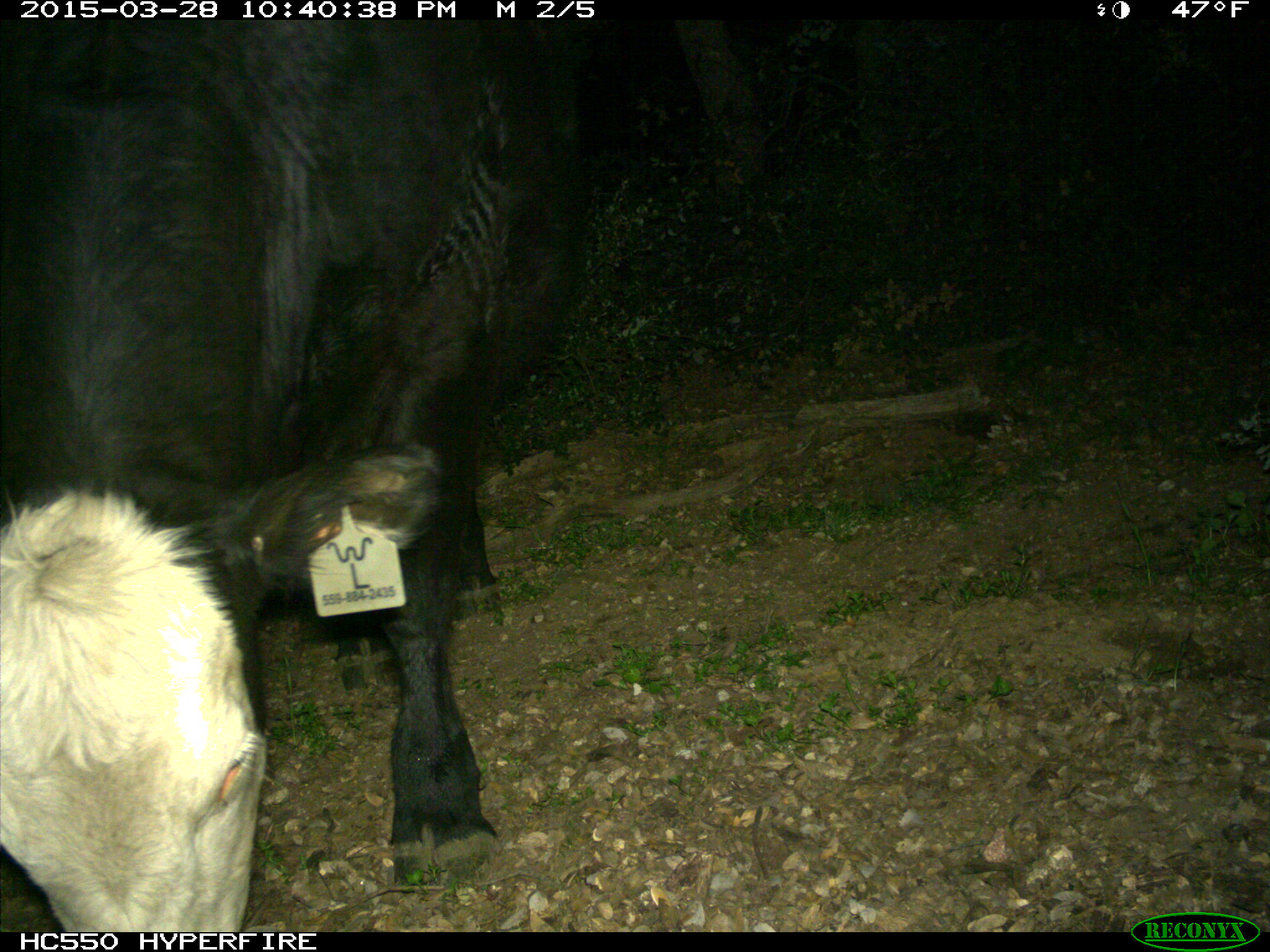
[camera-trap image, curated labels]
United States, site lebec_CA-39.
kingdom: Animalia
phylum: Chordata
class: Mammalia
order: Artiodactyla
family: Bovidae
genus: Bos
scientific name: Bos taurus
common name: domestic cow